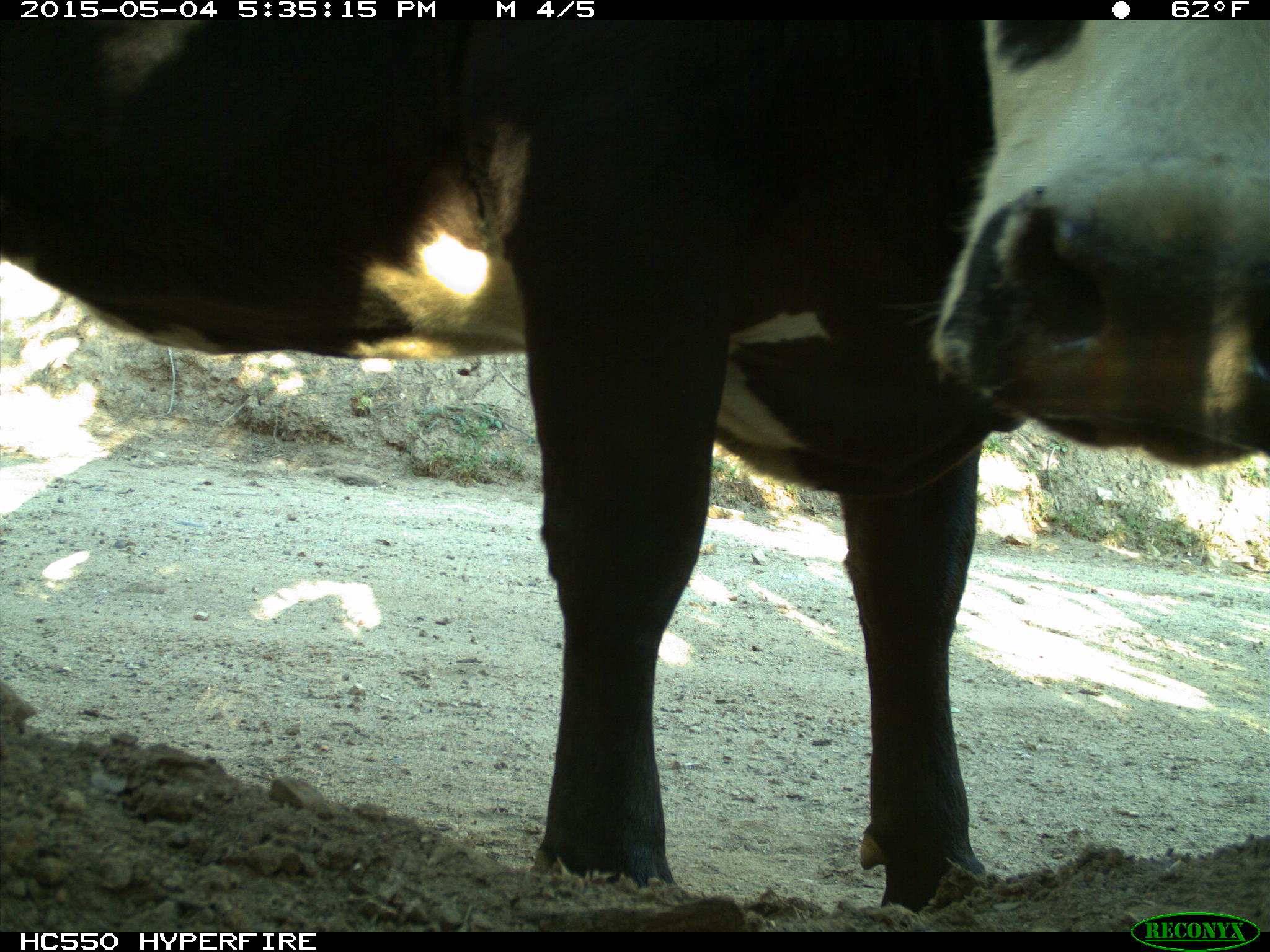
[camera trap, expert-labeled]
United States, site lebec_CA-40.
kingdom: Animalia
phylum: Chordata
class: Mammalia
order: Artiodactyla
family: Bovidae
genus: Bos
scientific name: Bos taurus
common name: domestic cow